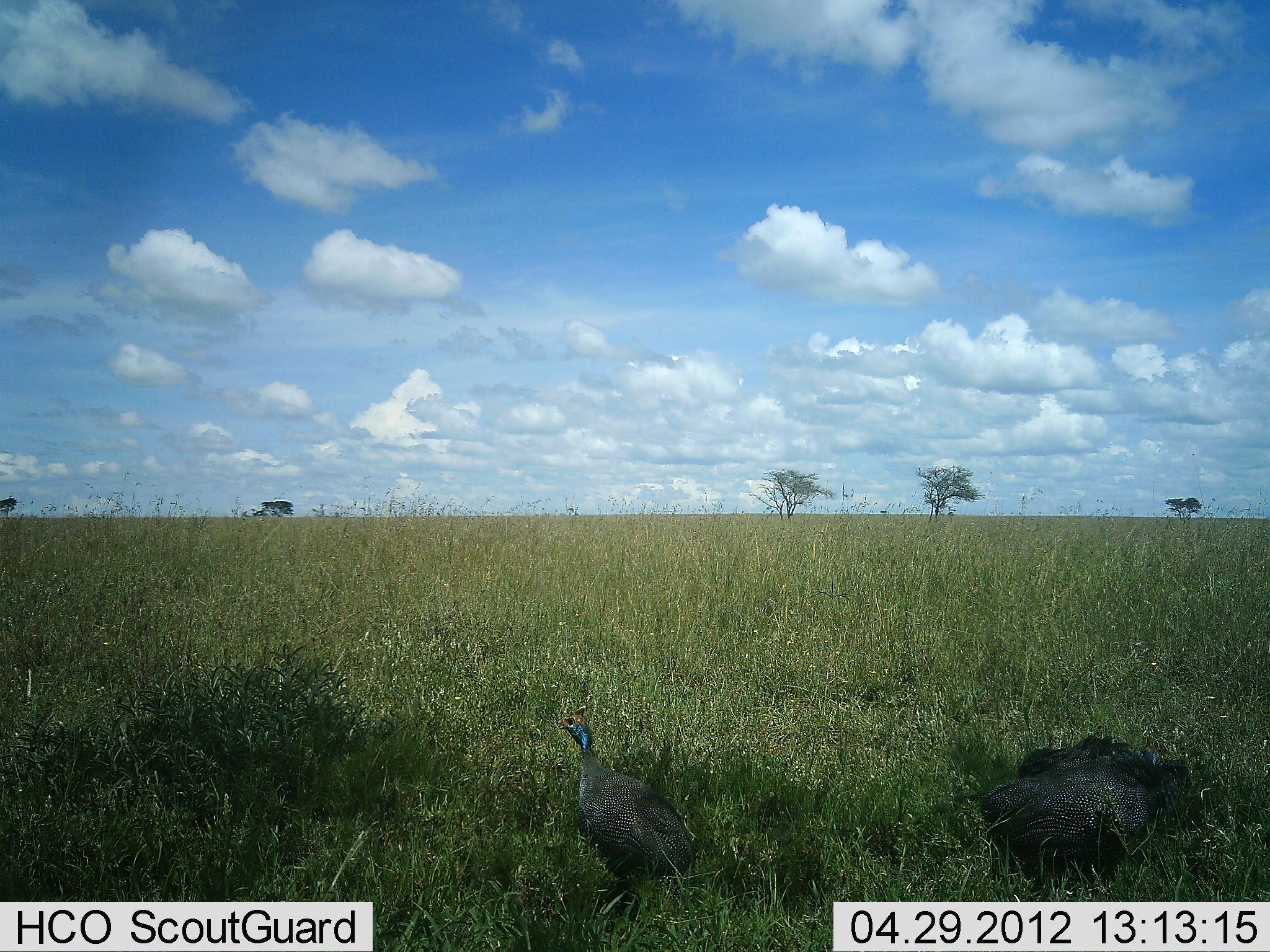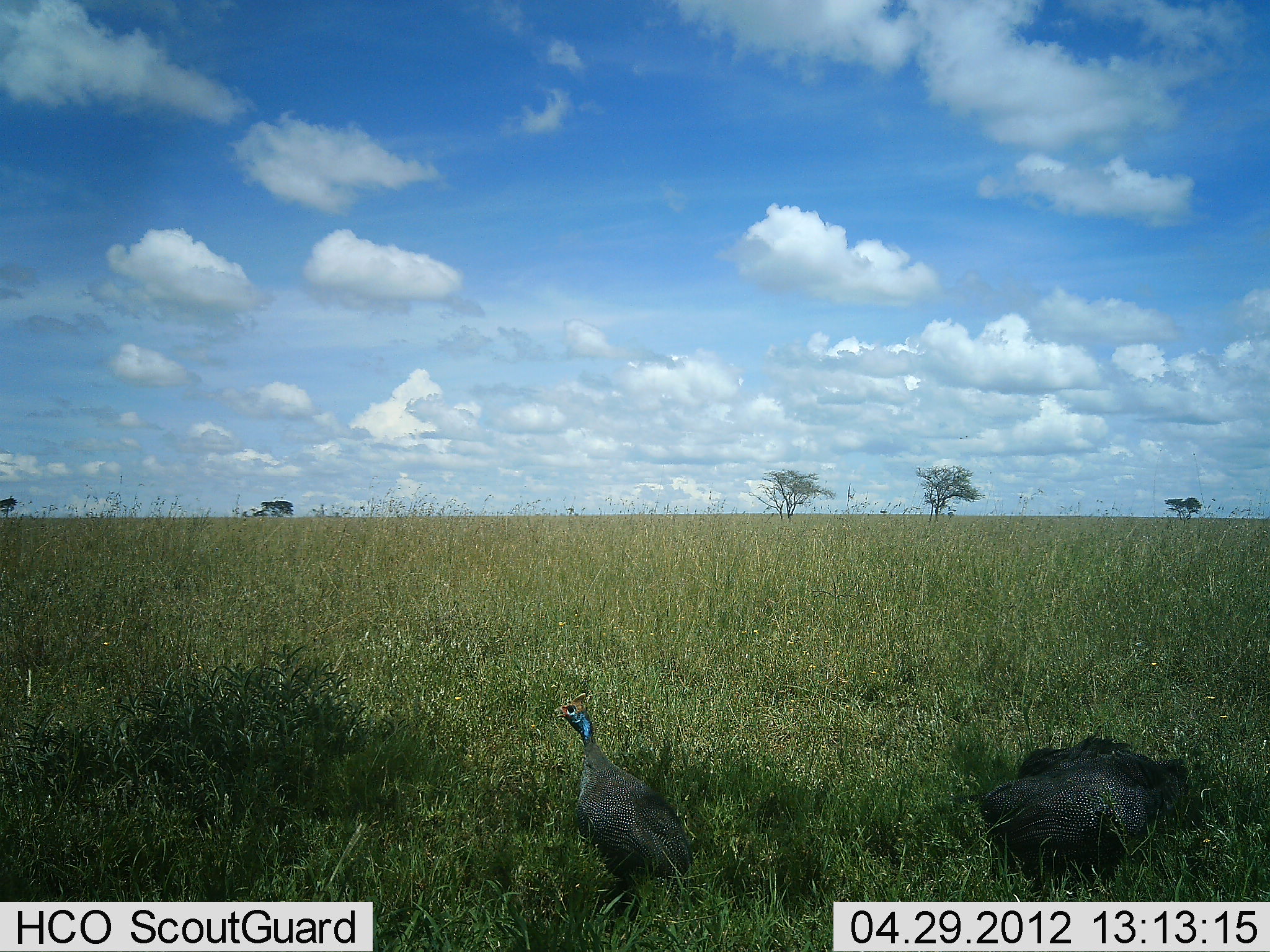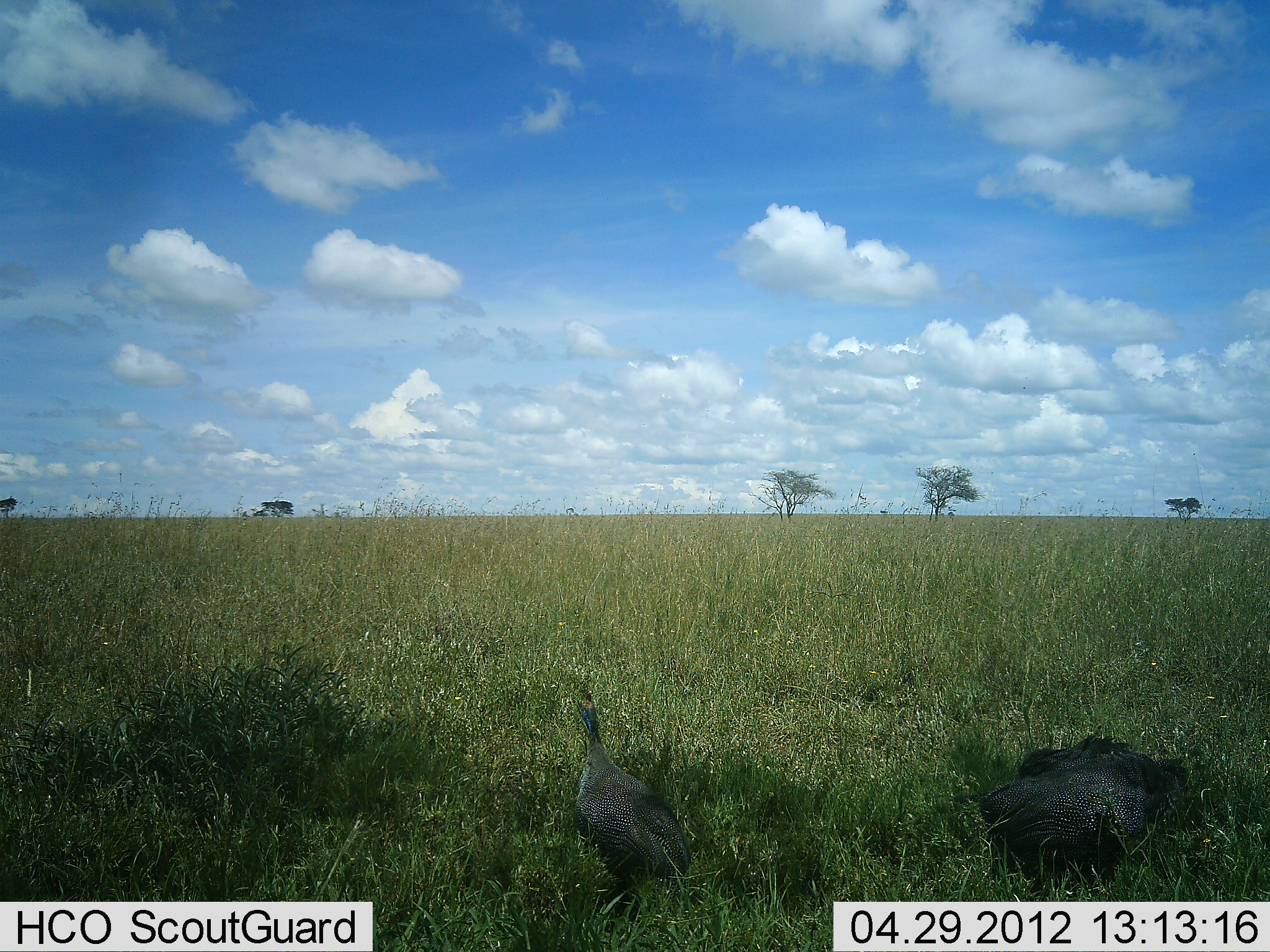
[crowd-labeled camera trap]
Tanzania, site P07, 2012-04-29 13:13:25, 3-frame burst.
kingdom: Animalia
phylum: Chordata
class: Aves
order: Galliformes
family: Numididae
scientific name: Numididae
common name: guinea fowl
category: guineafowl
Guineafowl (guinea fowl) (Numididae), count 2. Behavior (volunteer vote fractions): standing 82%, resting 29%, moving 6%, interacting 0%. Young present (vote fraction): 0%. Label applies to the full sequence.